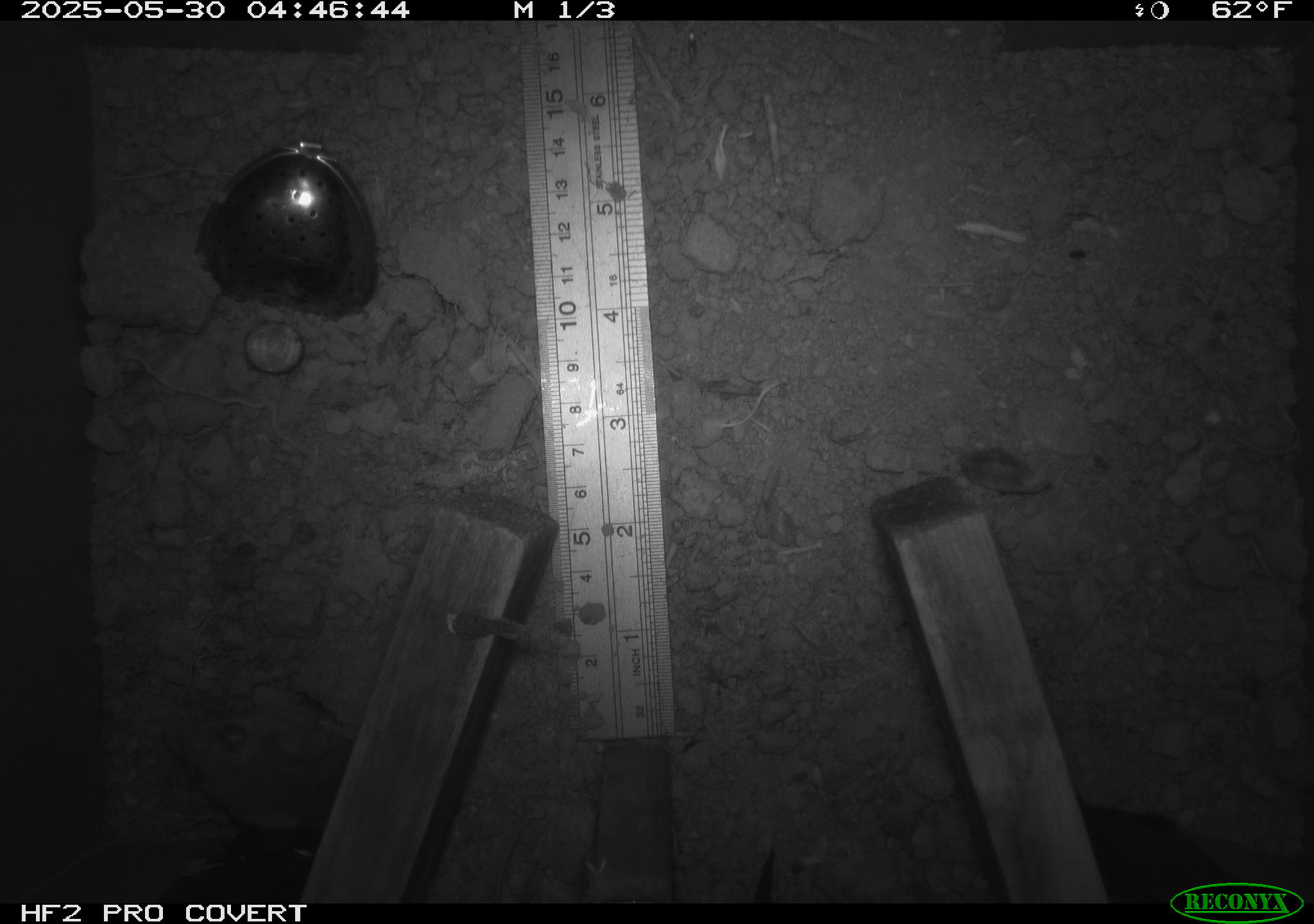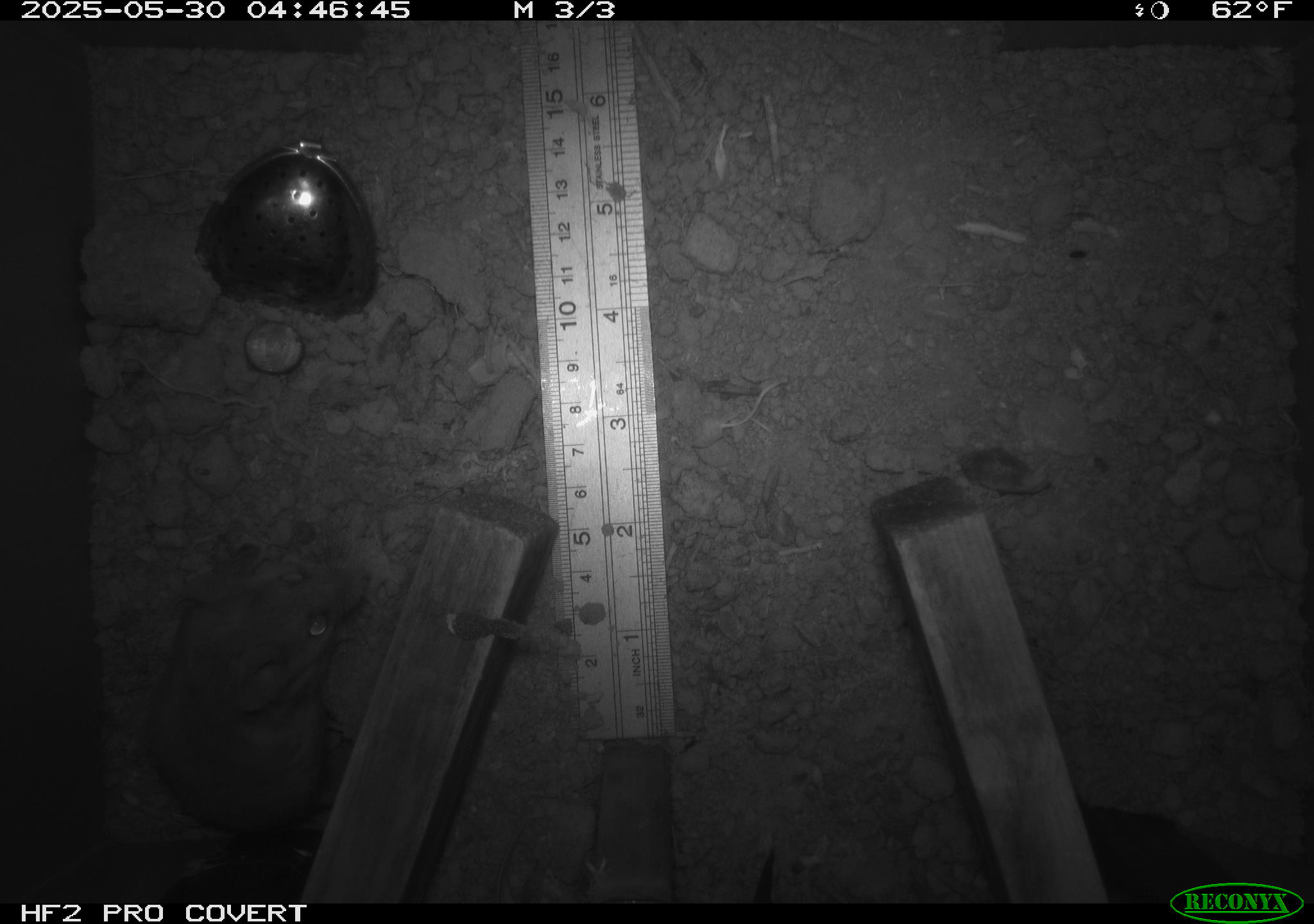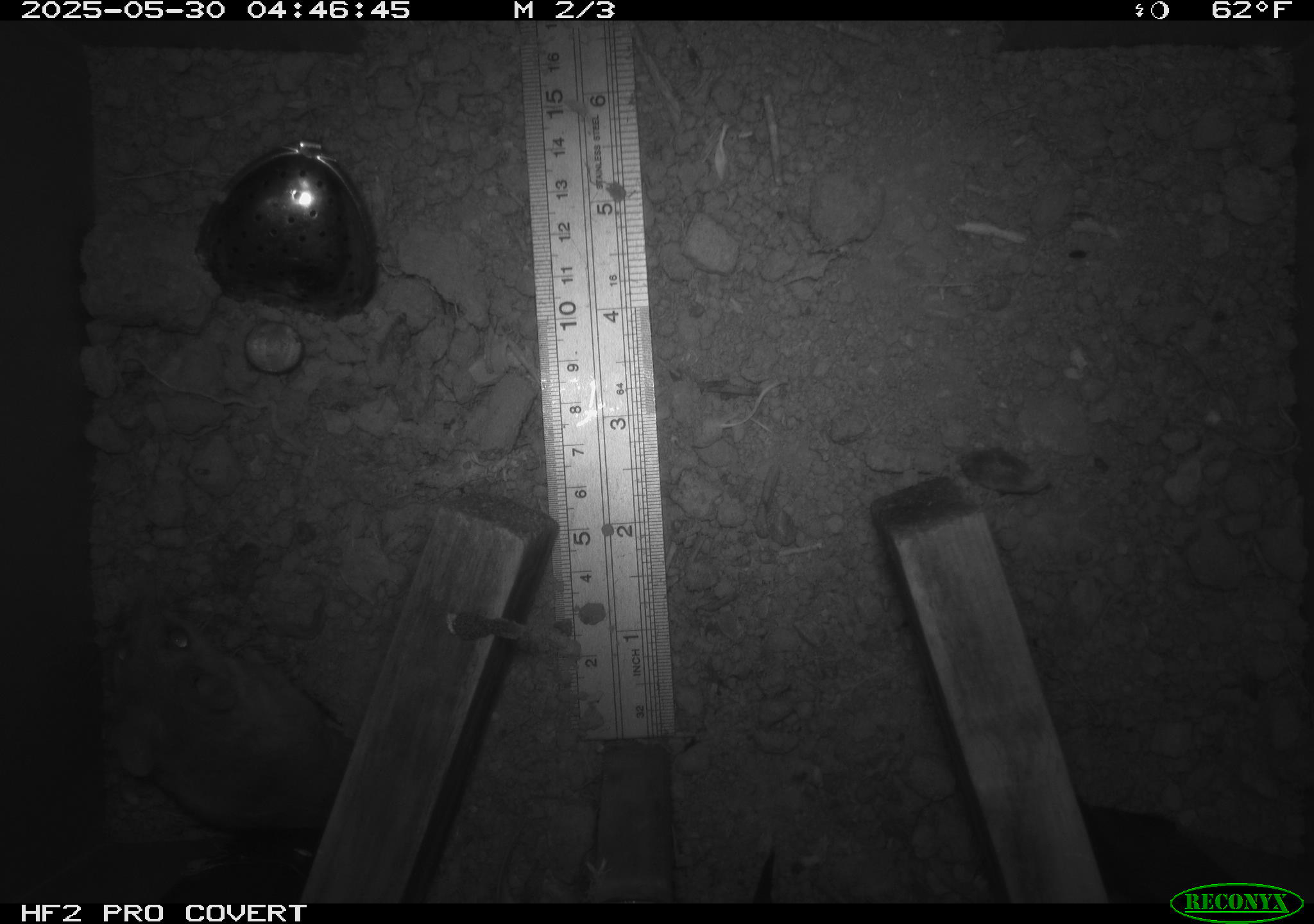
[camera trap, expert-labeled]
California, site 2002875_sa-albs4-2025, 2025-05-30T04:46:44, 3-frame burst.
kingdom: Animalia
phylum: Chordata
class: Mammalia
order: Rodentia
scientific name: Rodentia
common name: mouse species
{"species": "mouse species (Rodentia)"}